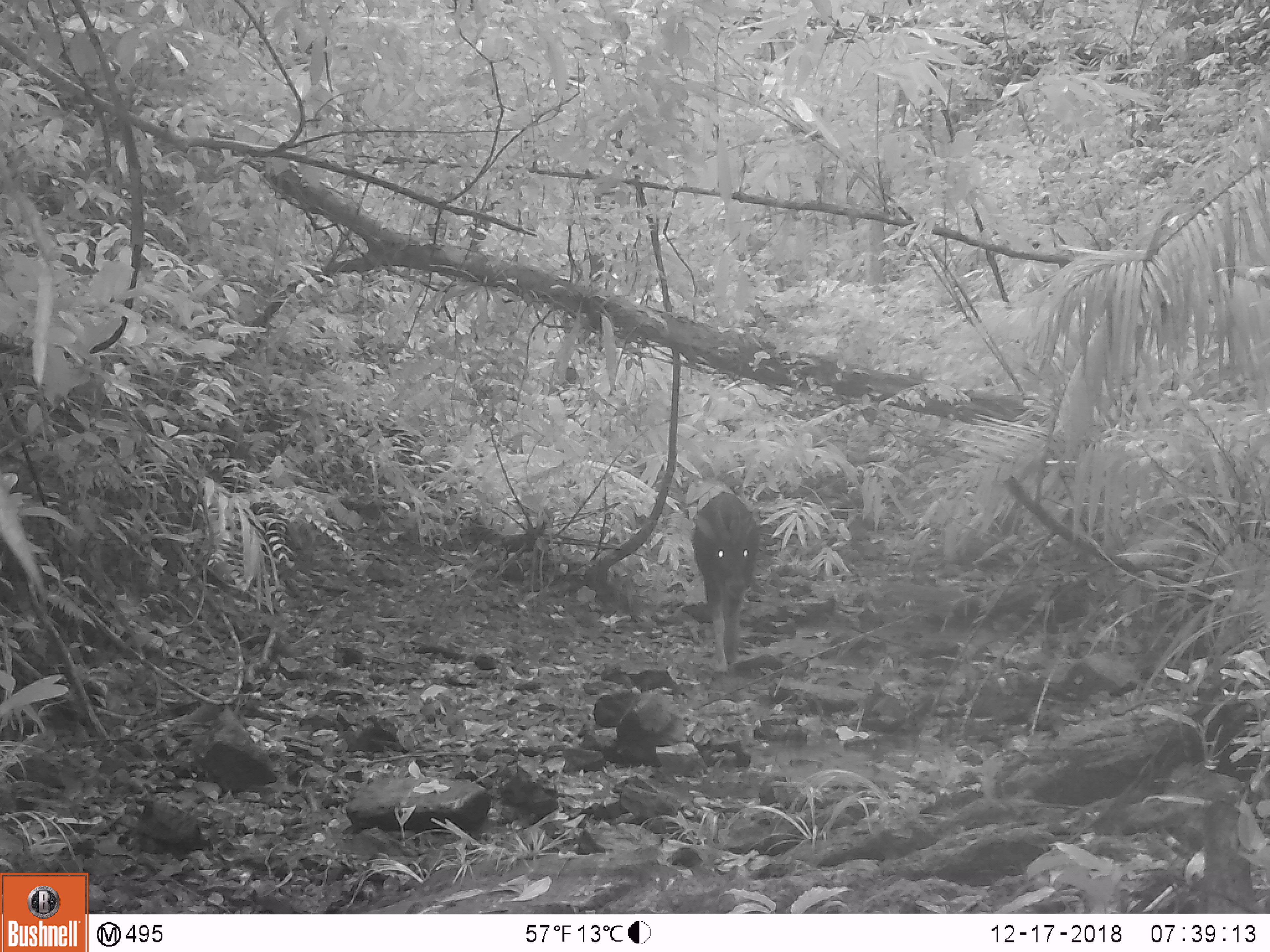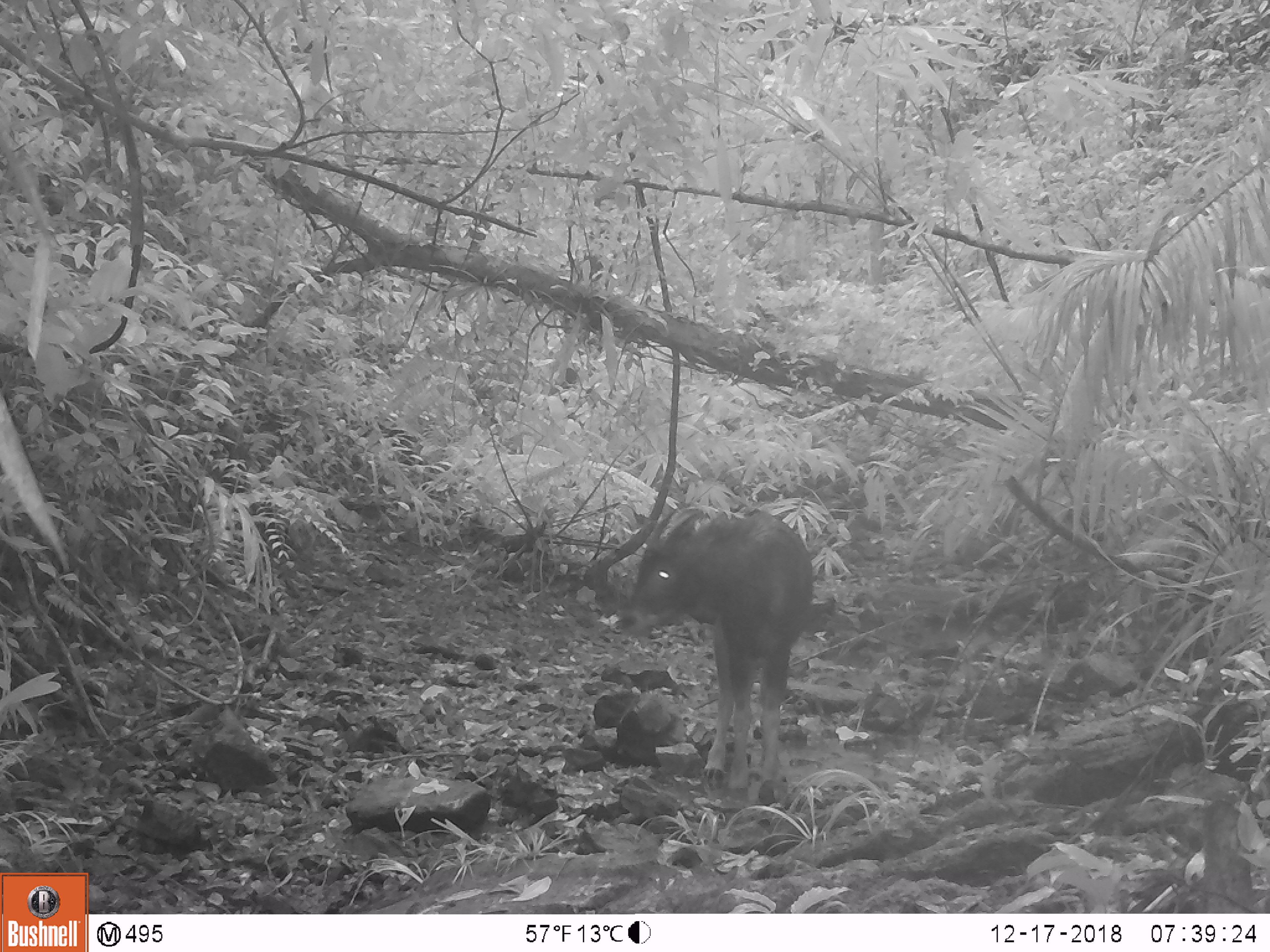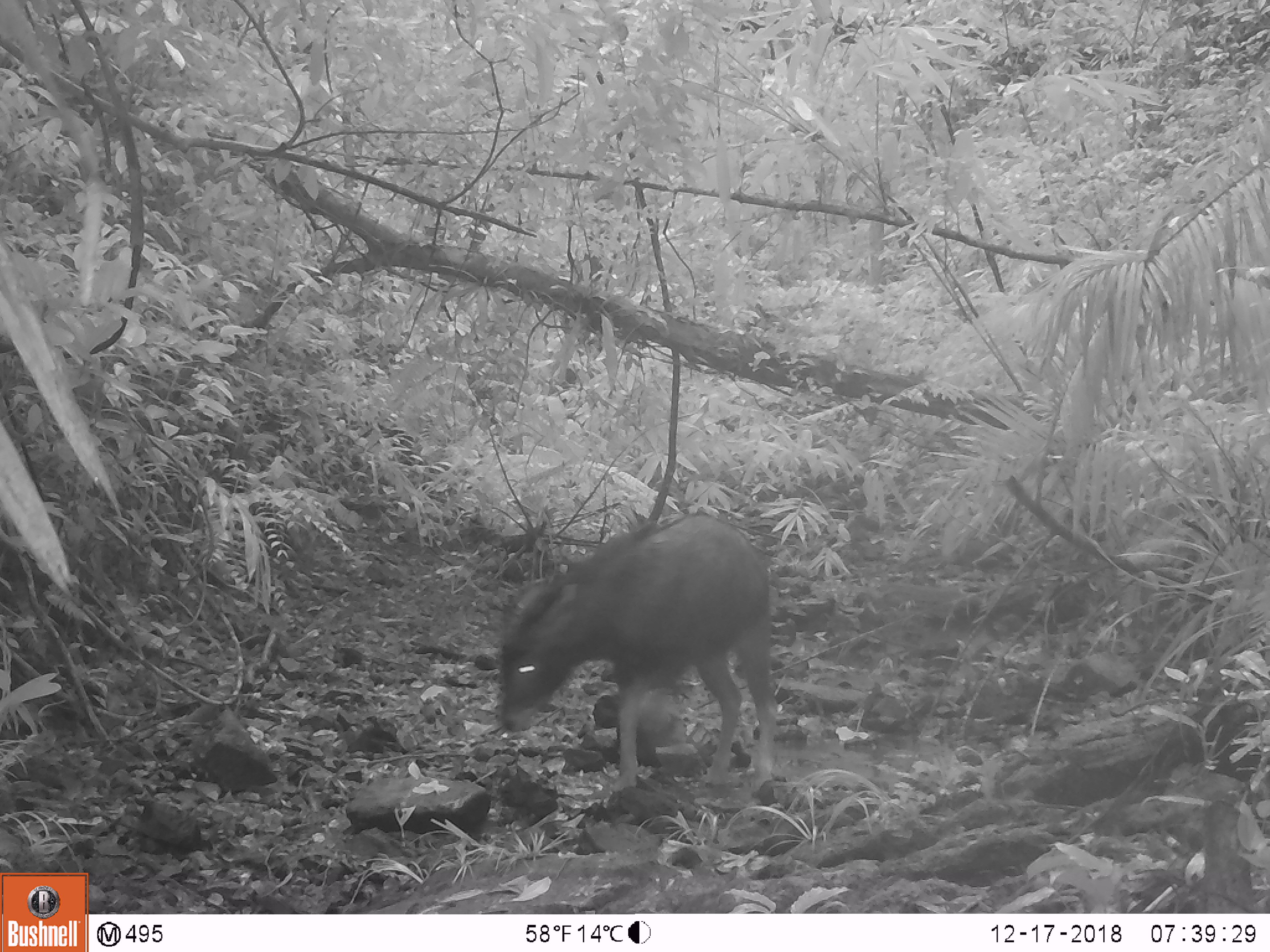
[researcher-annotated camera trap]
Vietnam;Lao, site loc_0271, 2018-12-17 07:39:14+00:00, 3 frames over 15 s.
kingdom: Animalia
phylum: Chordata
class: Mammalia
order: Artiodactyla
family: Bovidae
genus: Capricornis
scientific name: Capricornis sumatraensis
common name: chinese serow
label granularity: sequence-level